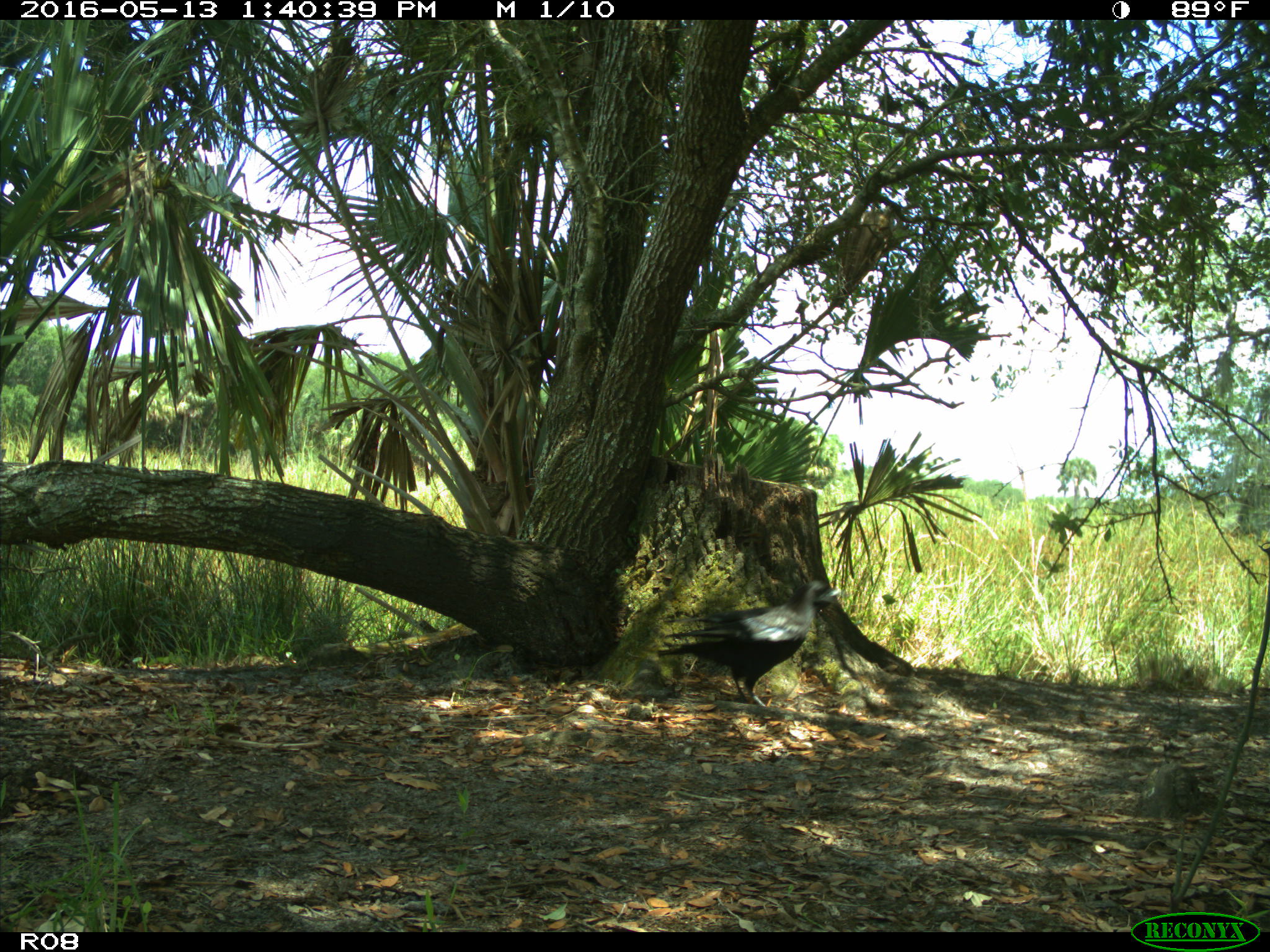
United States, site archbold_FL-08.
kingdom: Animalia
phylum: Chordata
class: Aves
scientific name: Aves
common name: birds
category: unidentified bird